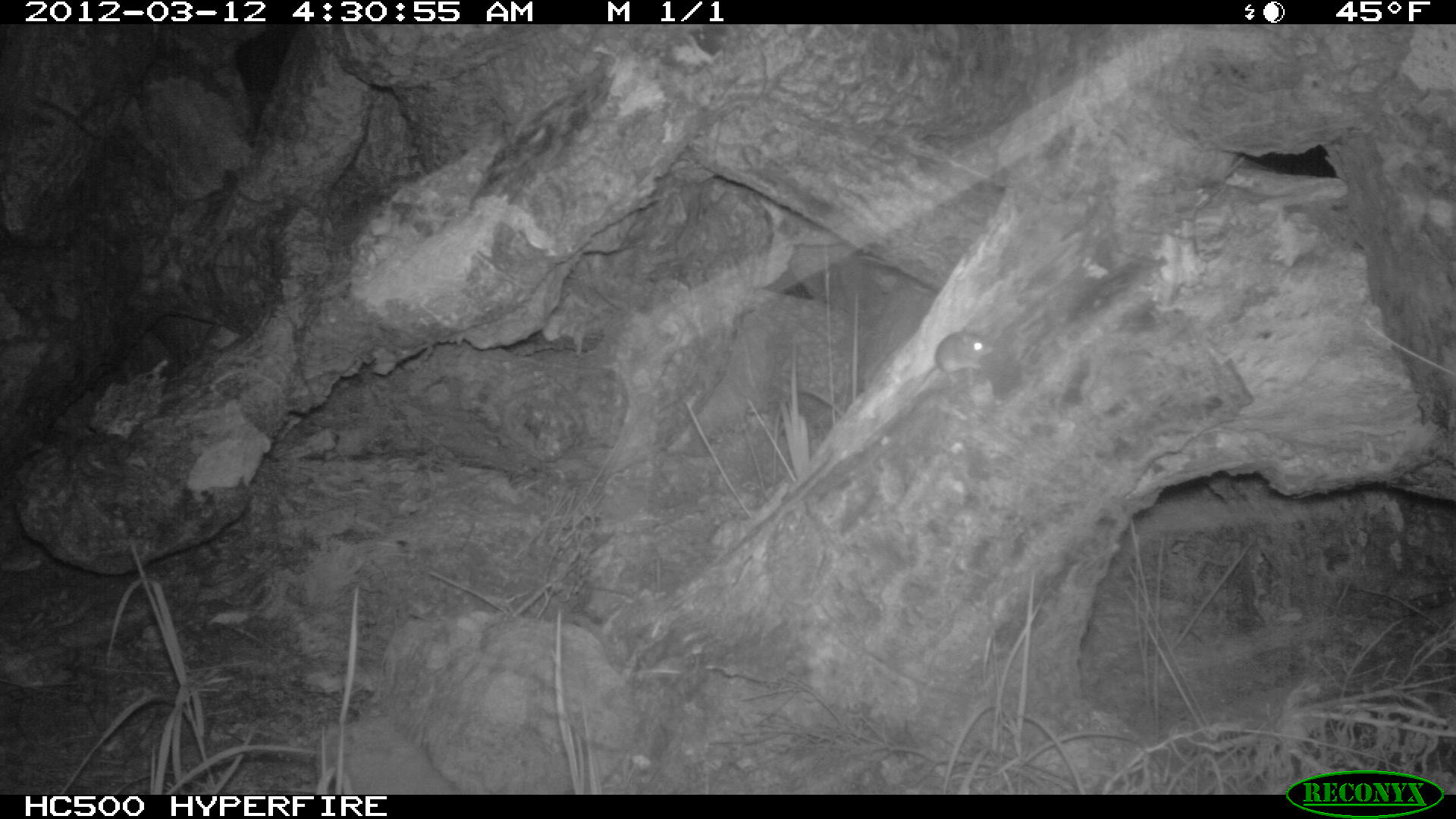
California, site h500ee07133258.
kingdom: Animalia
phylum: Chordata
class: Mammalia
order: Rodentia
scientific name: Rodentia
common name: rodent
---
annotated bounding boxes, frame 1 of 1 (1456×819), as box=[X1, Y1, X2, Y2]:
rodent: box=[913, 325, 993, 396]